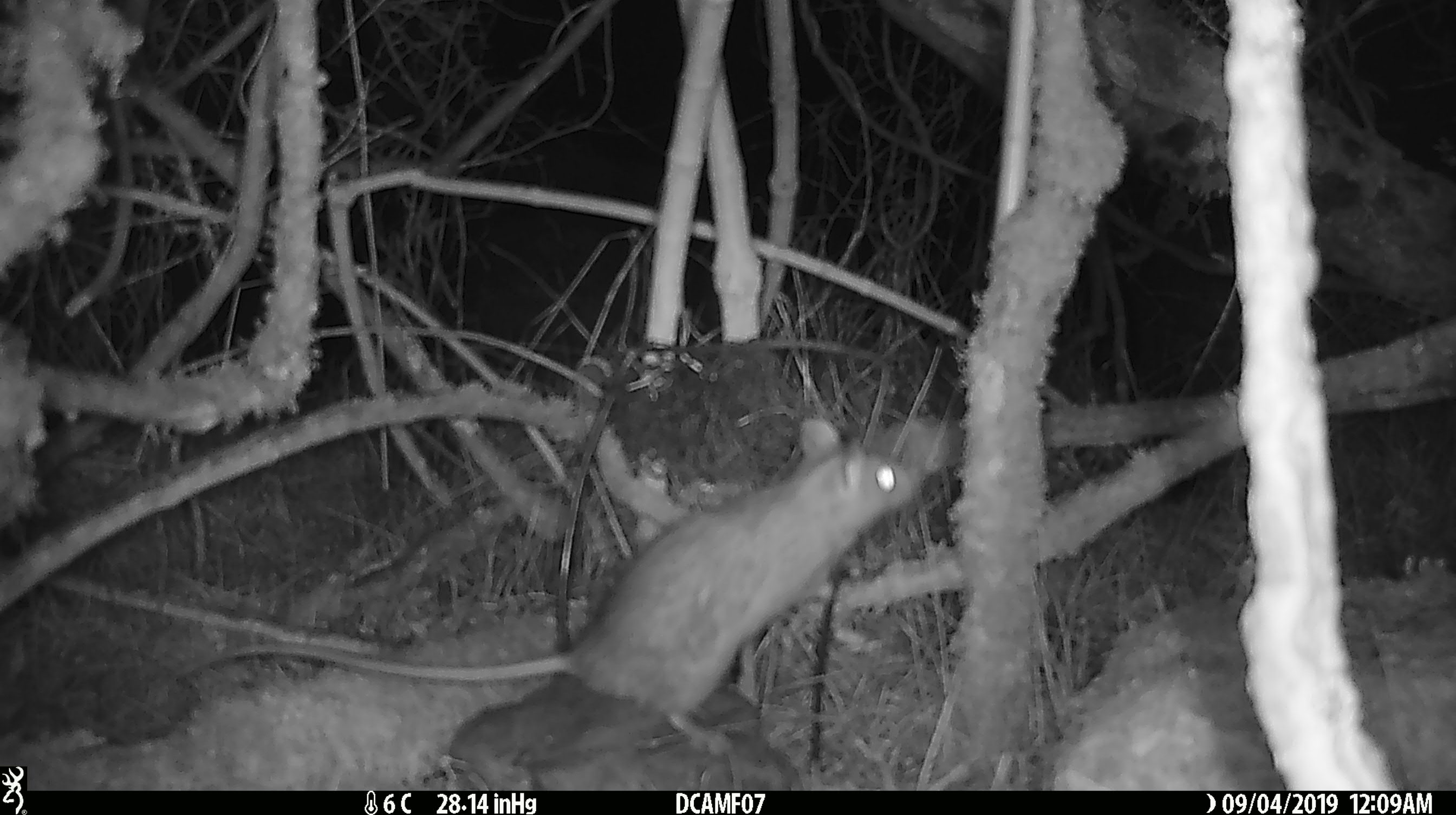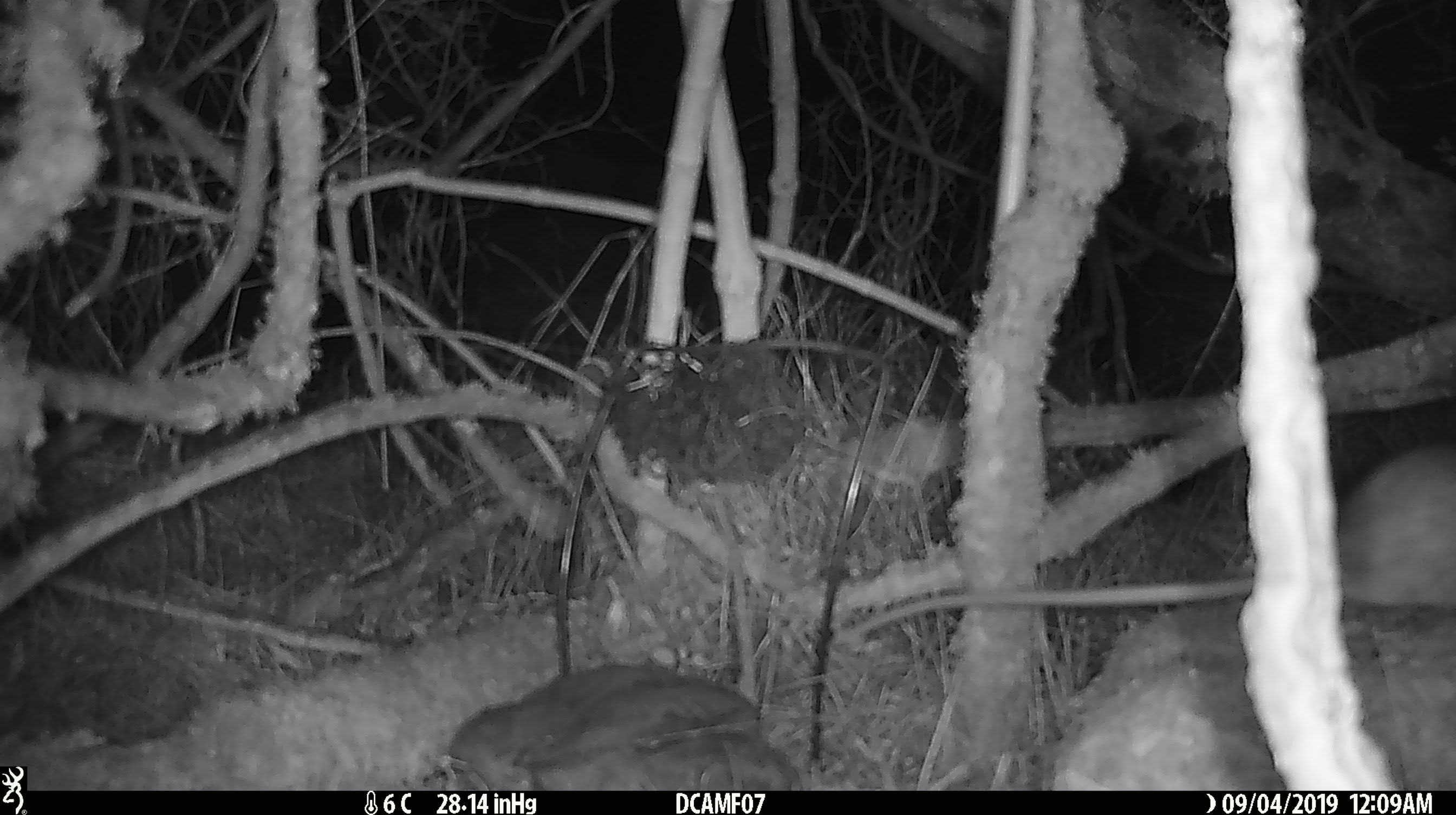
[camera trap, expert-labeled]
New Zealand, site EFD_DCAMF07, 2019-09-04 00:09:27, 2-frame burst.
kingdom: Animalia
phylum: Chordata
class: Mammalia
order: Rodentia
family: Muridae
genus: Rattus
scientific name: Rattus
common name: rat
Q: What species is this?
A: Rat (Rattus).